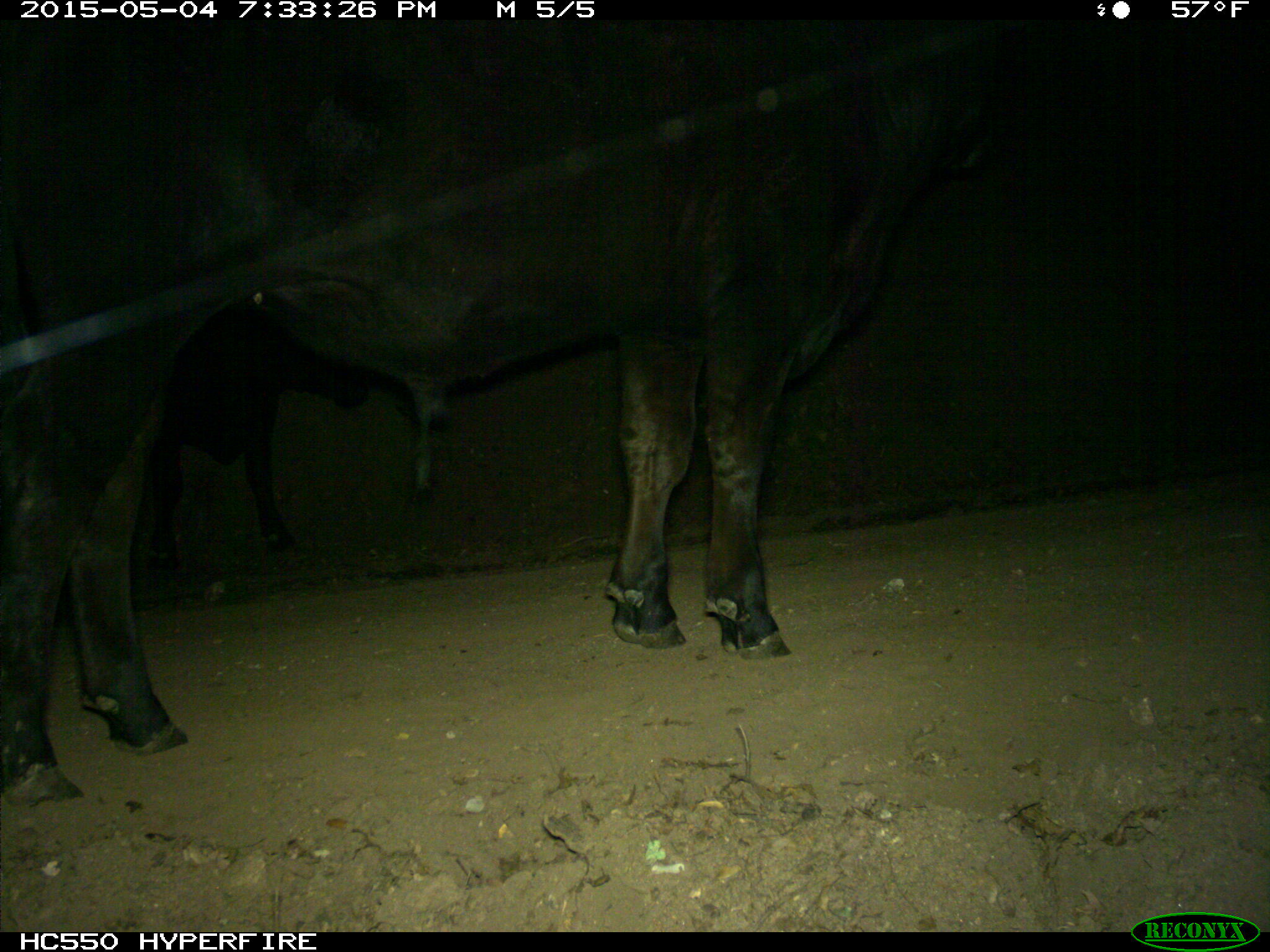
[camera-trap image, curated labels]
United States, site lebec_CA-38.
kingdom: Animalia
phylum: Chordata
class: Mammalia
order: Artiodactyla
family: Bovidae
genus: Bos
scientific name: Bos taurus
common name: domestic cow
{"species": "Bos taurus (domestic cow)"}